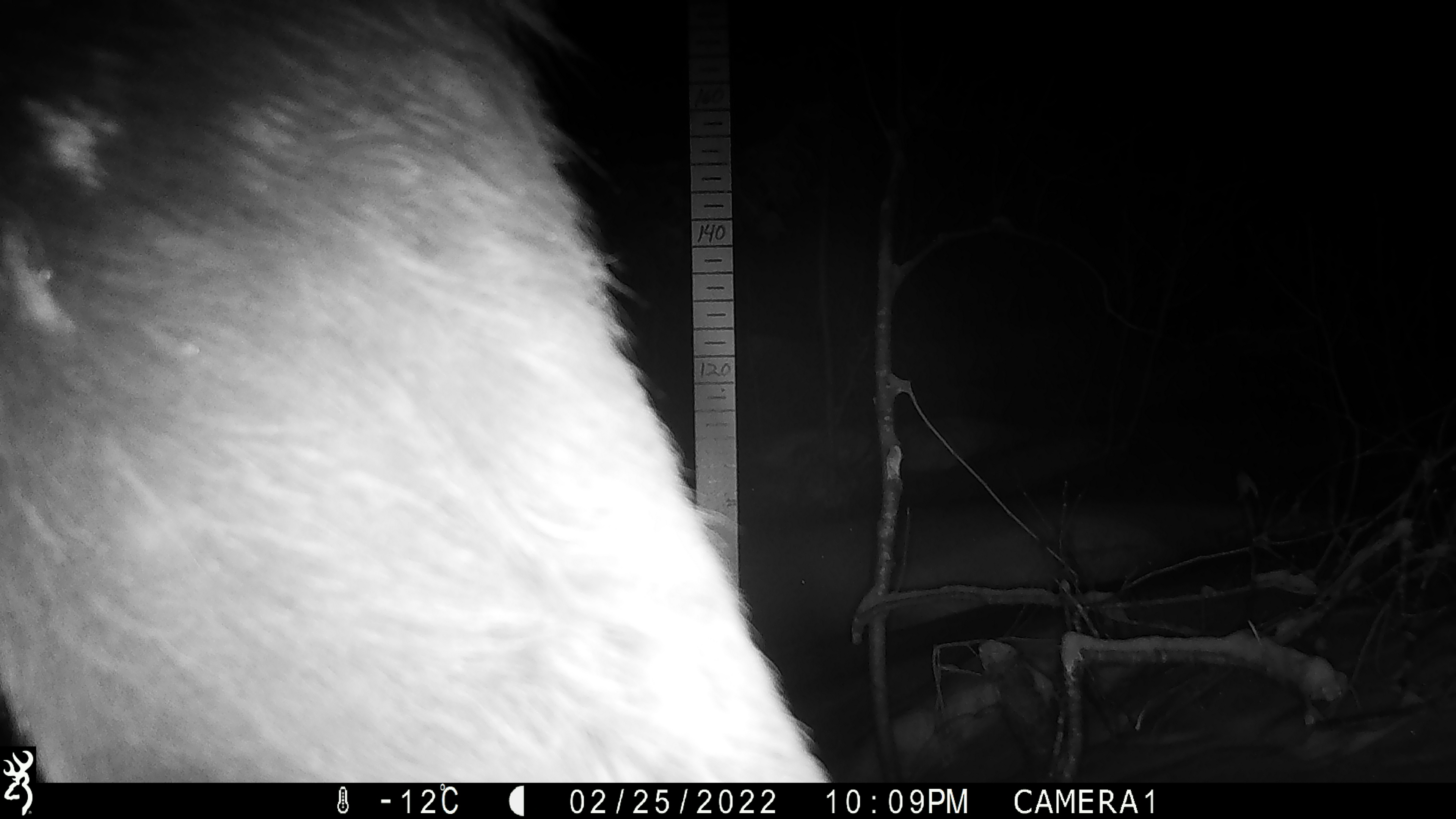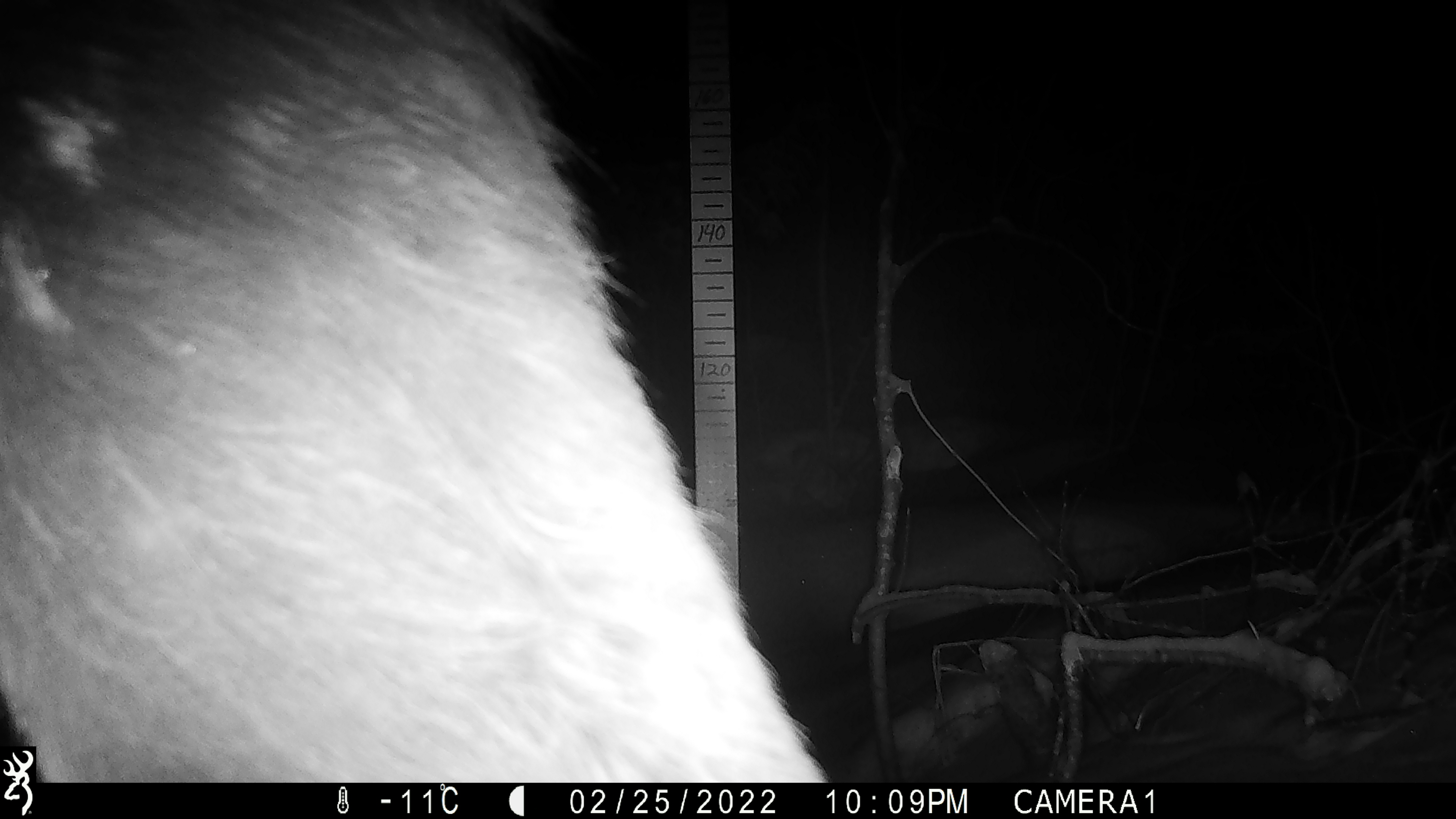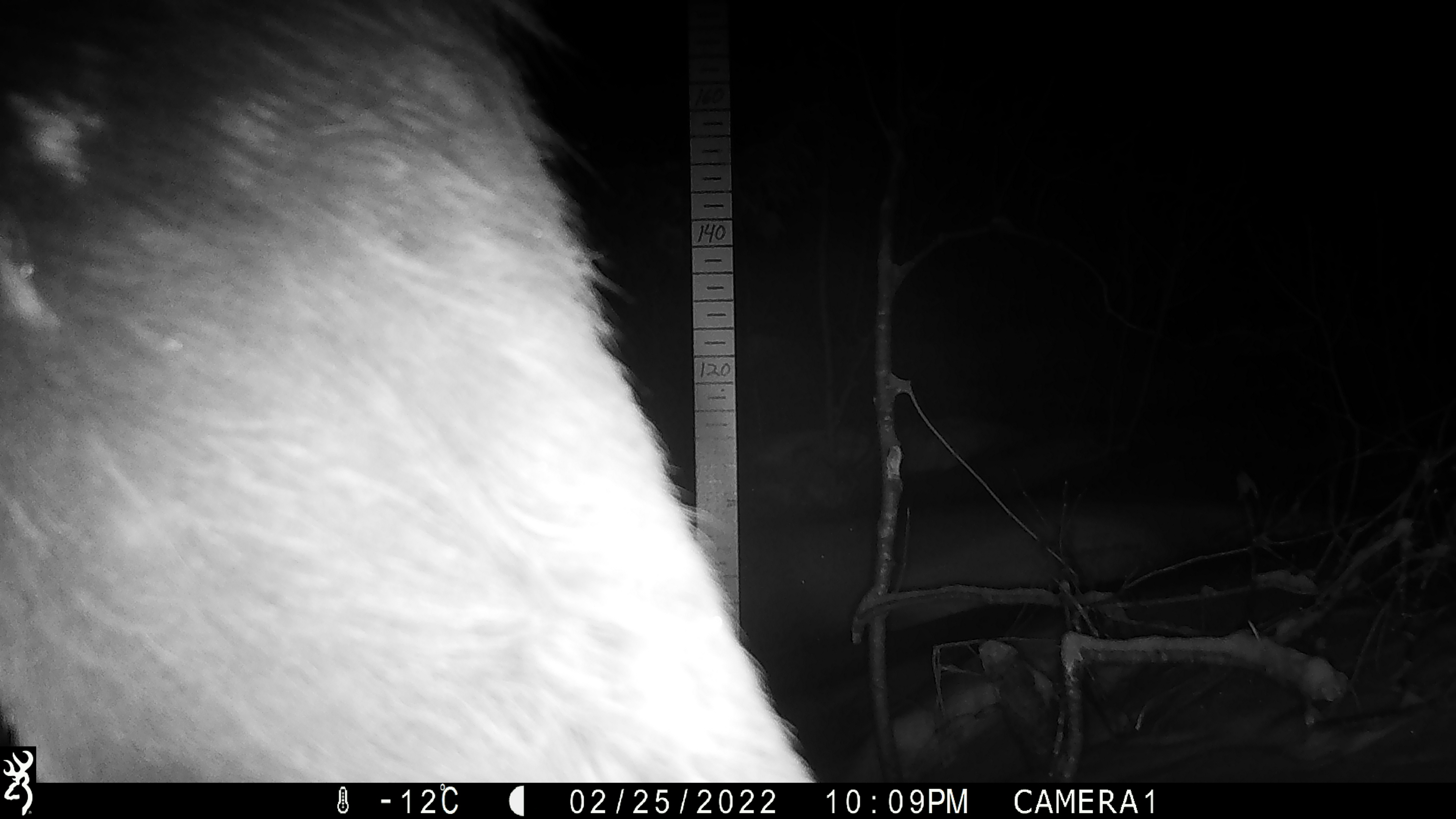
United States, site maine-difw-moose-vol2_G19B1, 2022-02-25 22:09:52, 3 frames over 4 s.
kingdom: Animalia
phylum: Chordata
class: Mammalia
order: Artiodactyla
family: Cervidae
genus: Alces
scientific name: Alces alces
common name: moose